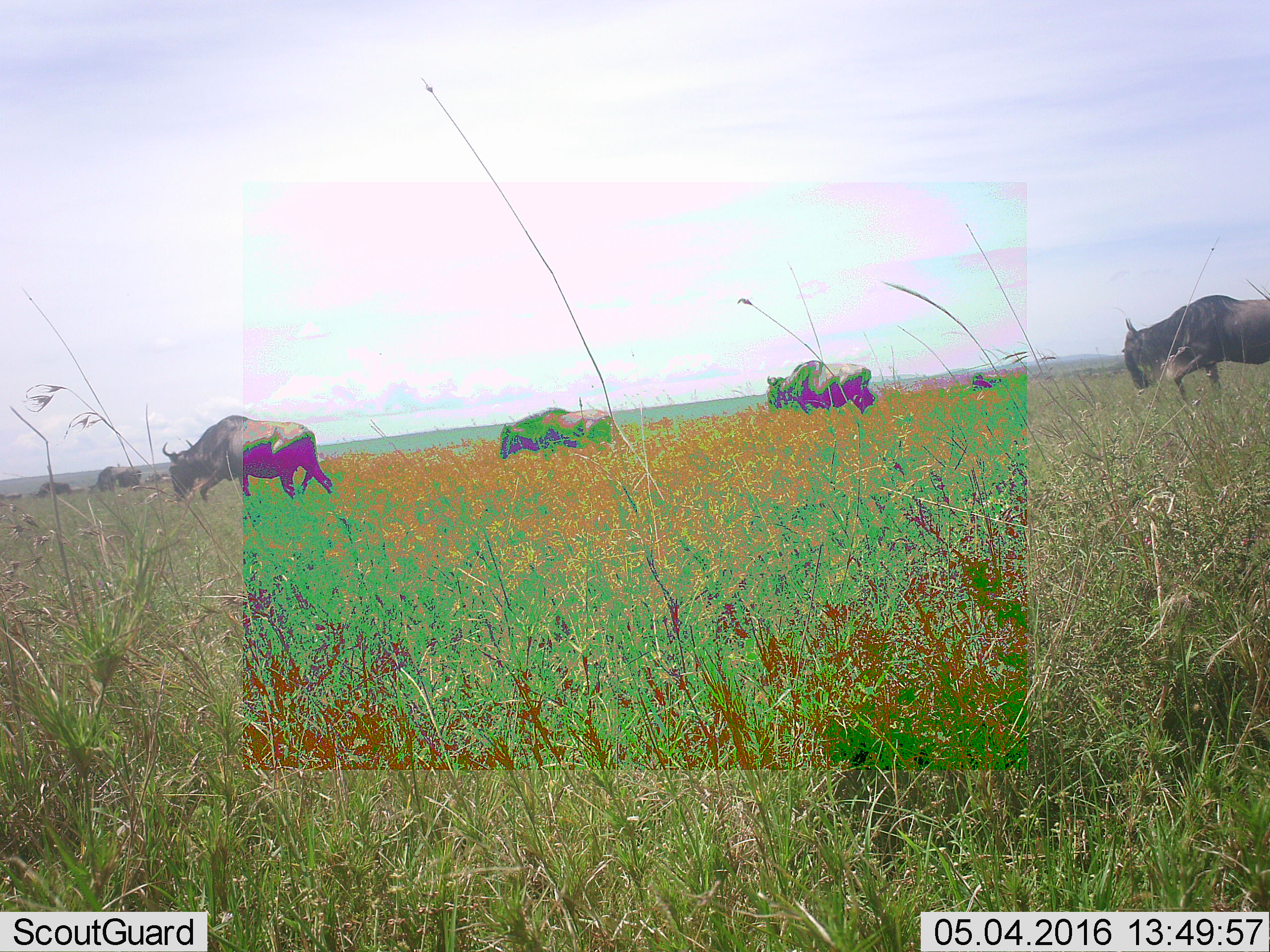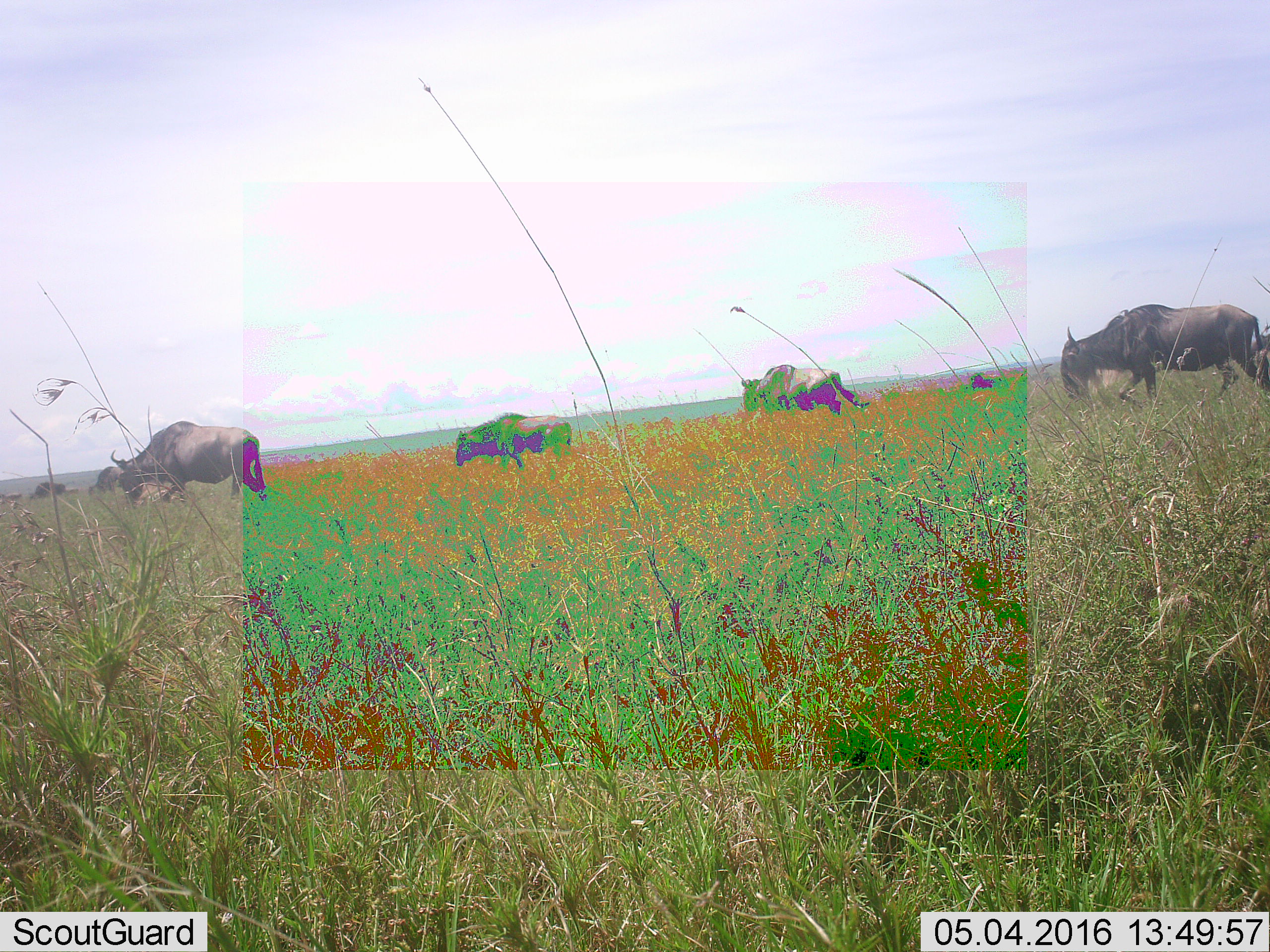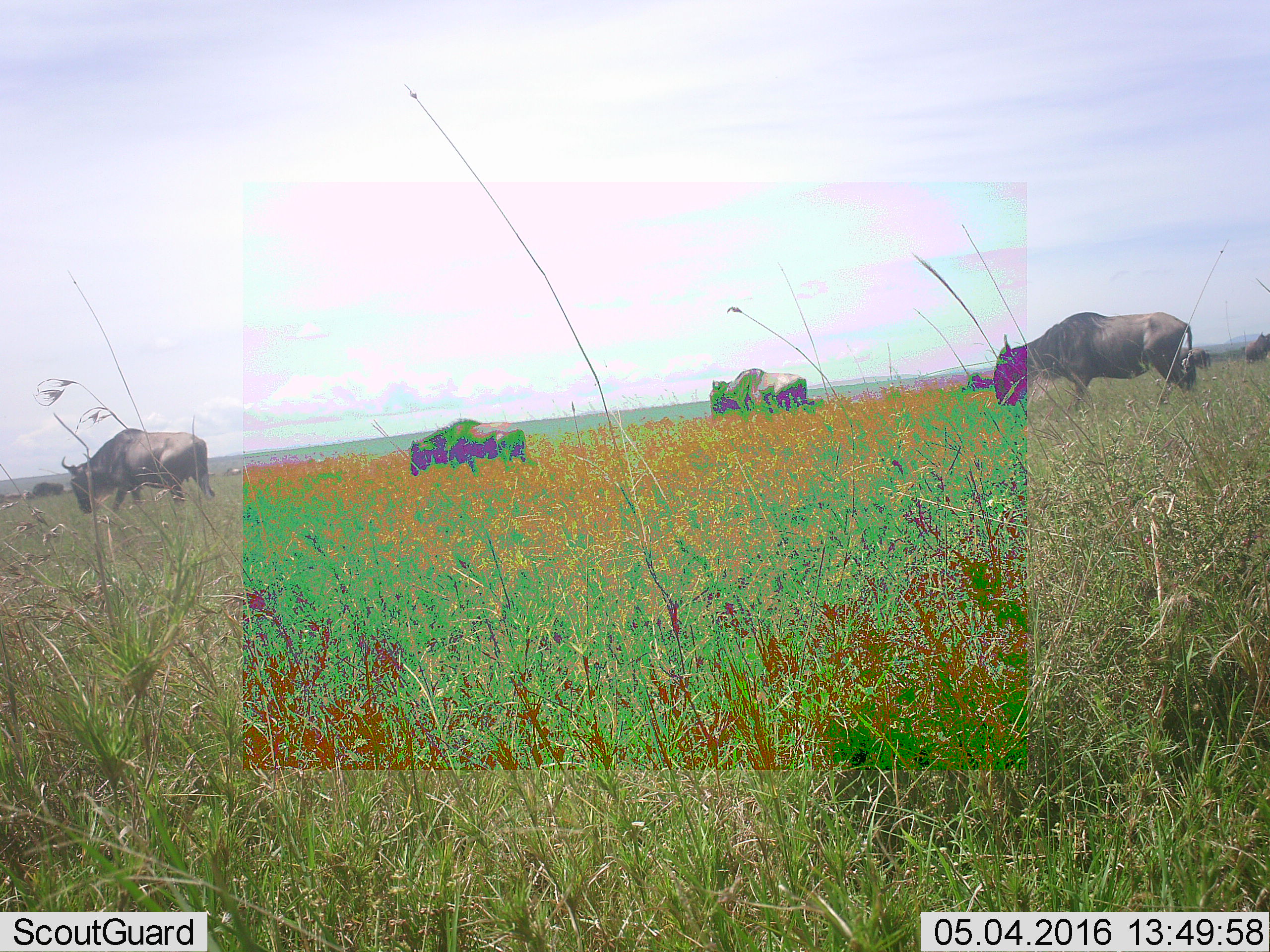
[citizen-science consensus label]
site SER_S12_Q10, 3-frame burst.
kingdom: Animalia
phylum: Chordata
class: Mammalia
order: Artiodactyla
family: Bovidae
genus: Connochaetes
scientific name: Connochaetes taurinus taurinus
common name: blue wildebeest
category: wildebeestblue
Wildebeestblue (blue wildebeest) (Connochaetes taurinus taurinus), count 8. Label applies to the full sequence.